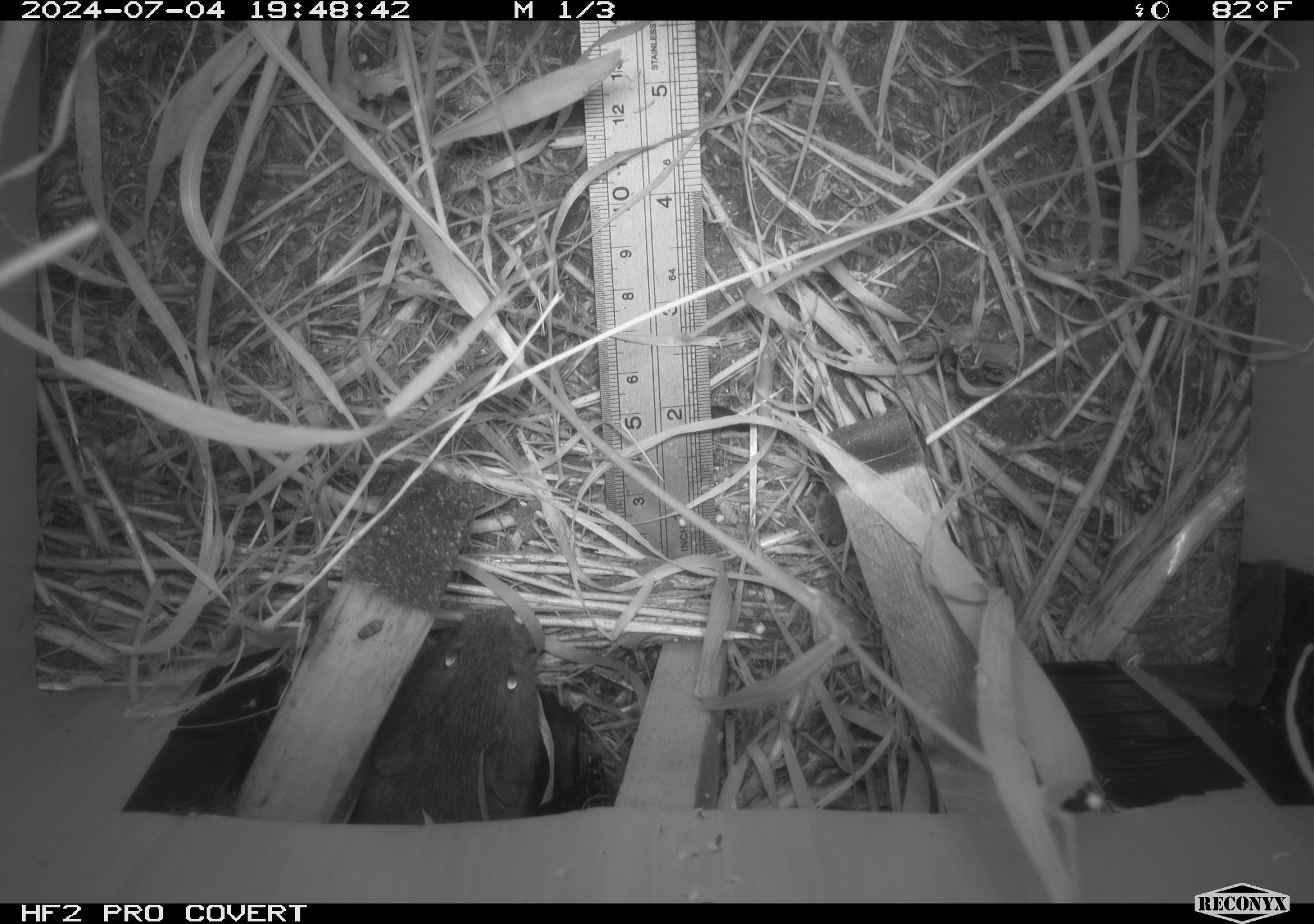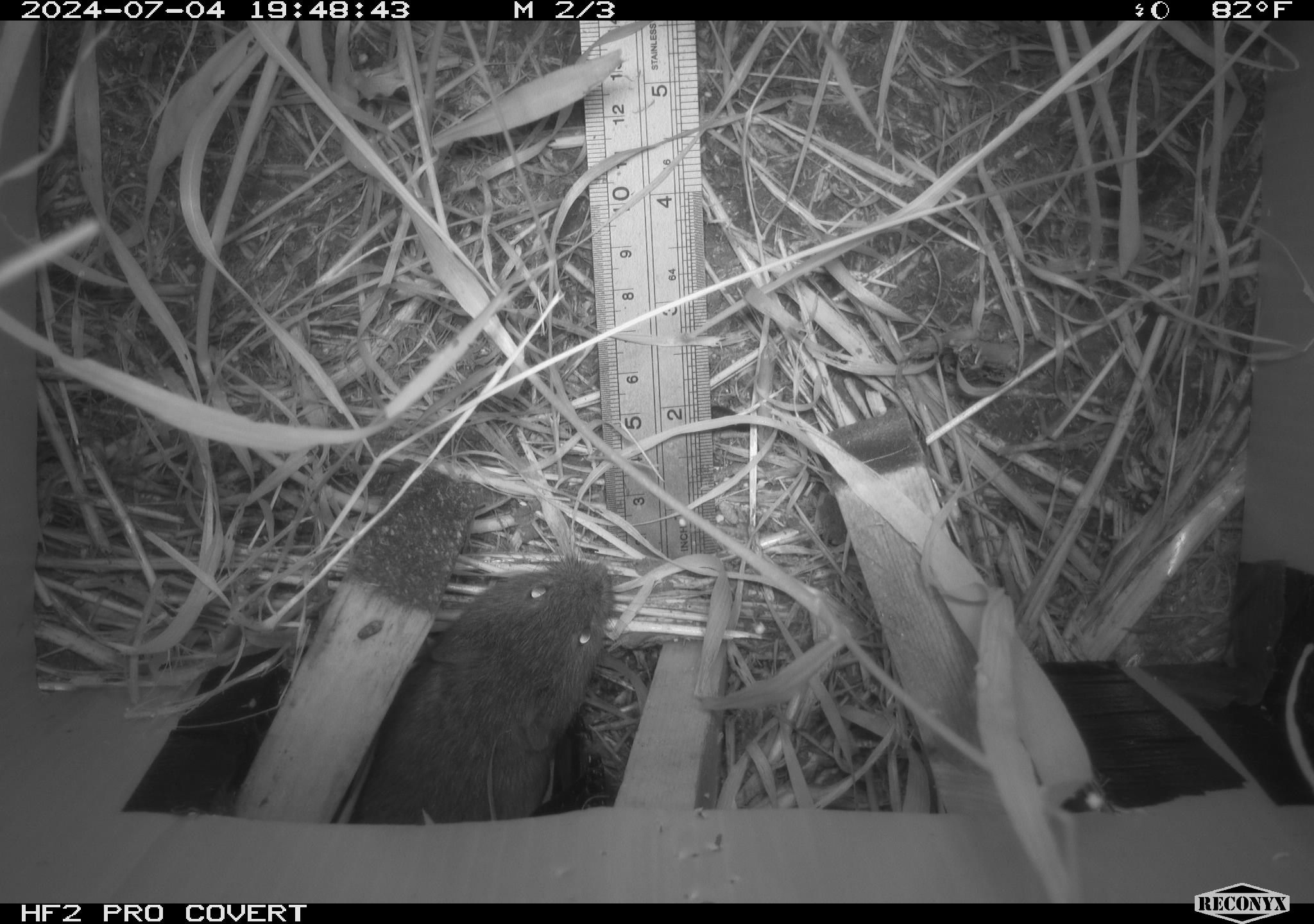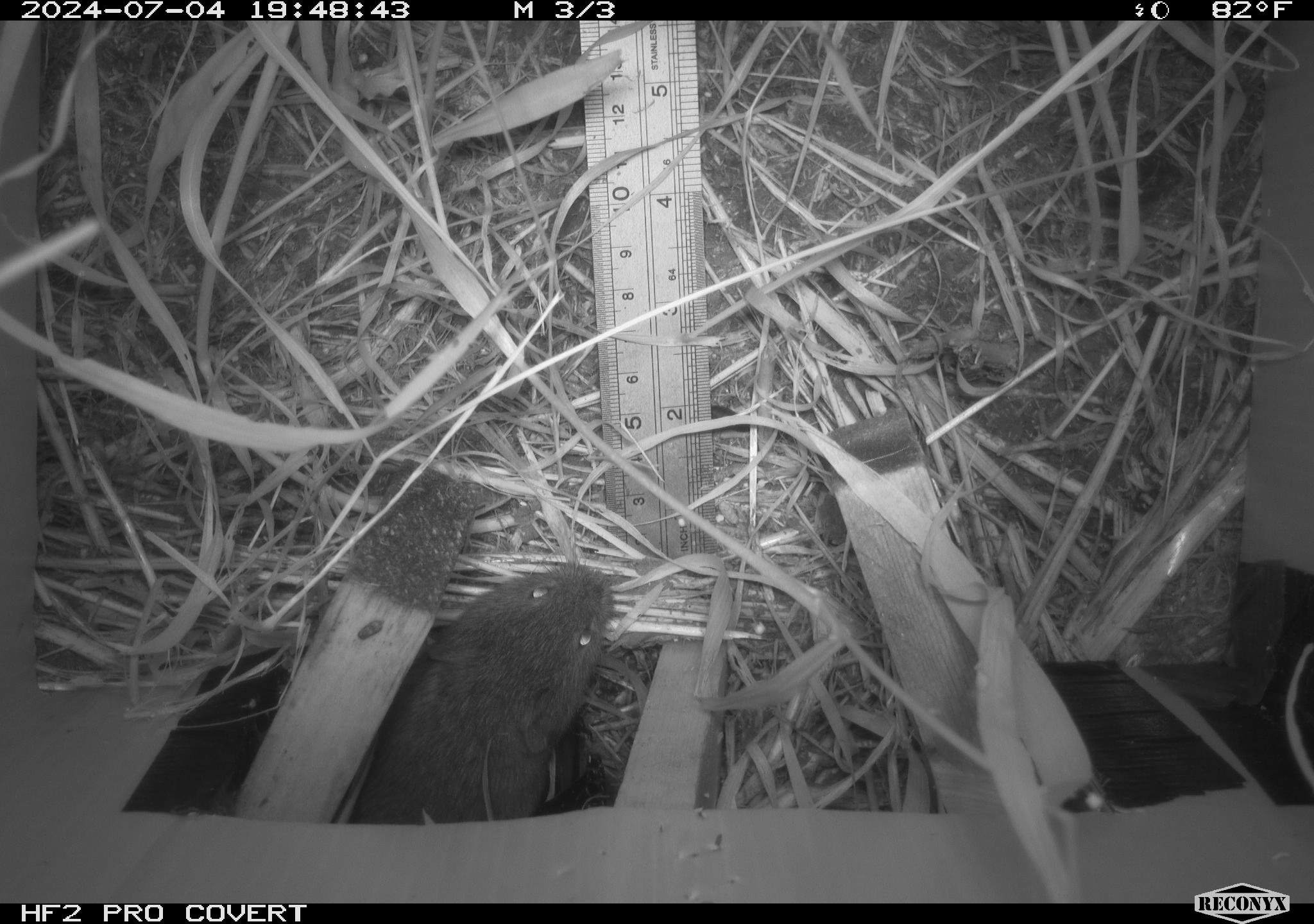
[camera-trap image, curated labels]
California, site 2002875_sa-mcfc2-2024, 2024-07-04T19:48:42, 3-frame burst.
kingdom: Animalia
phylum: Chordata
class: Mammalia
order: Rodentia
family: Cricetidae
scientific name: Arvicolinae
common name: voles, lemmings, and muskrats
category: arvicolinae subfamily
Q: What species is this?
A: Arvicolinae subfamily (voles, lemmings, and muskrats) (Arvicolinae).